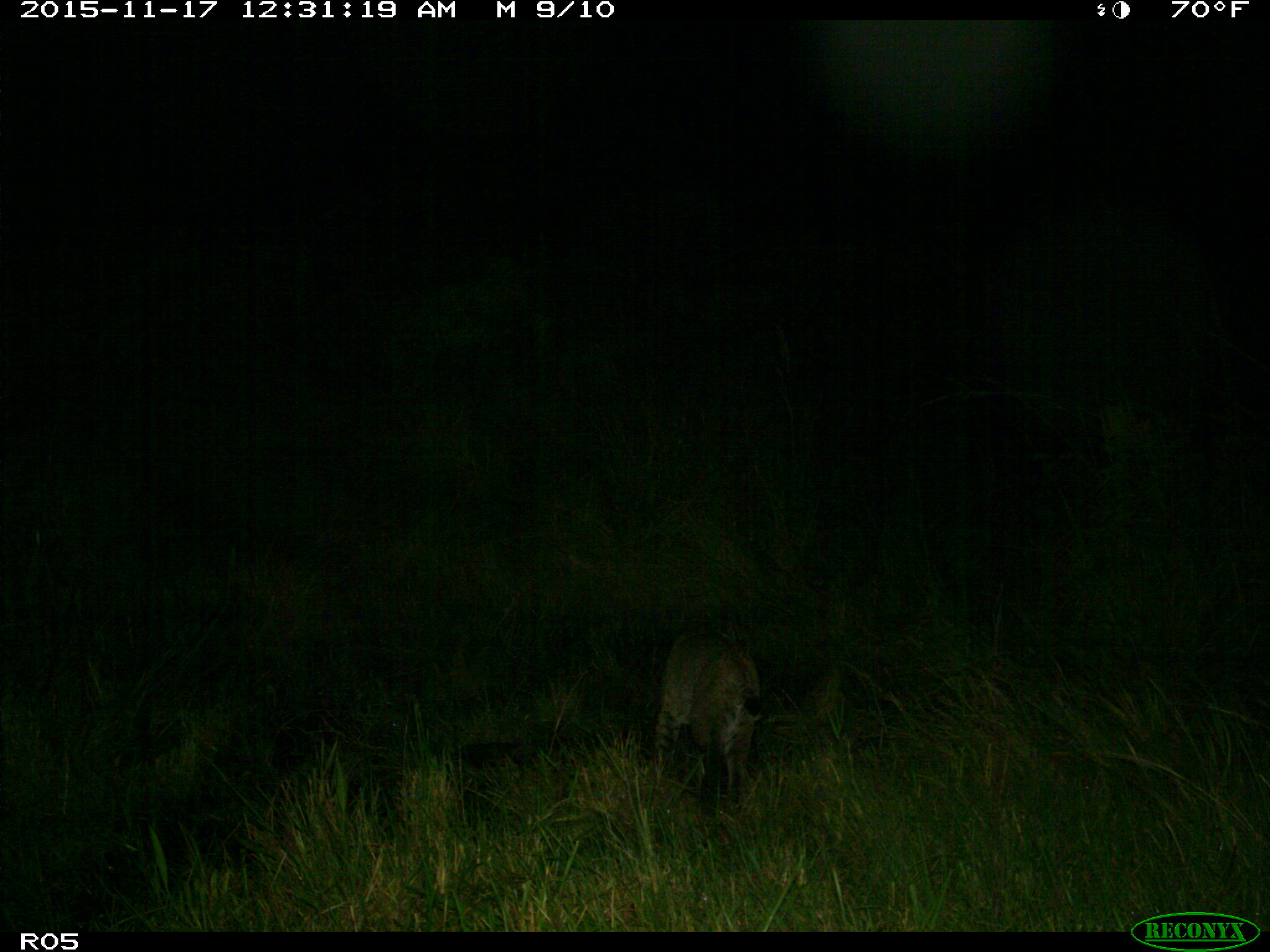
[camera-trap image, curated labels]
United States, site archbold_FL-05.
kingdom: Animalia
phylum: Chordata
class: Mammalia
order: Carnivora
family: Felidae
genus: Lynx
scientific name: Lynx rufus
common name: bobcat